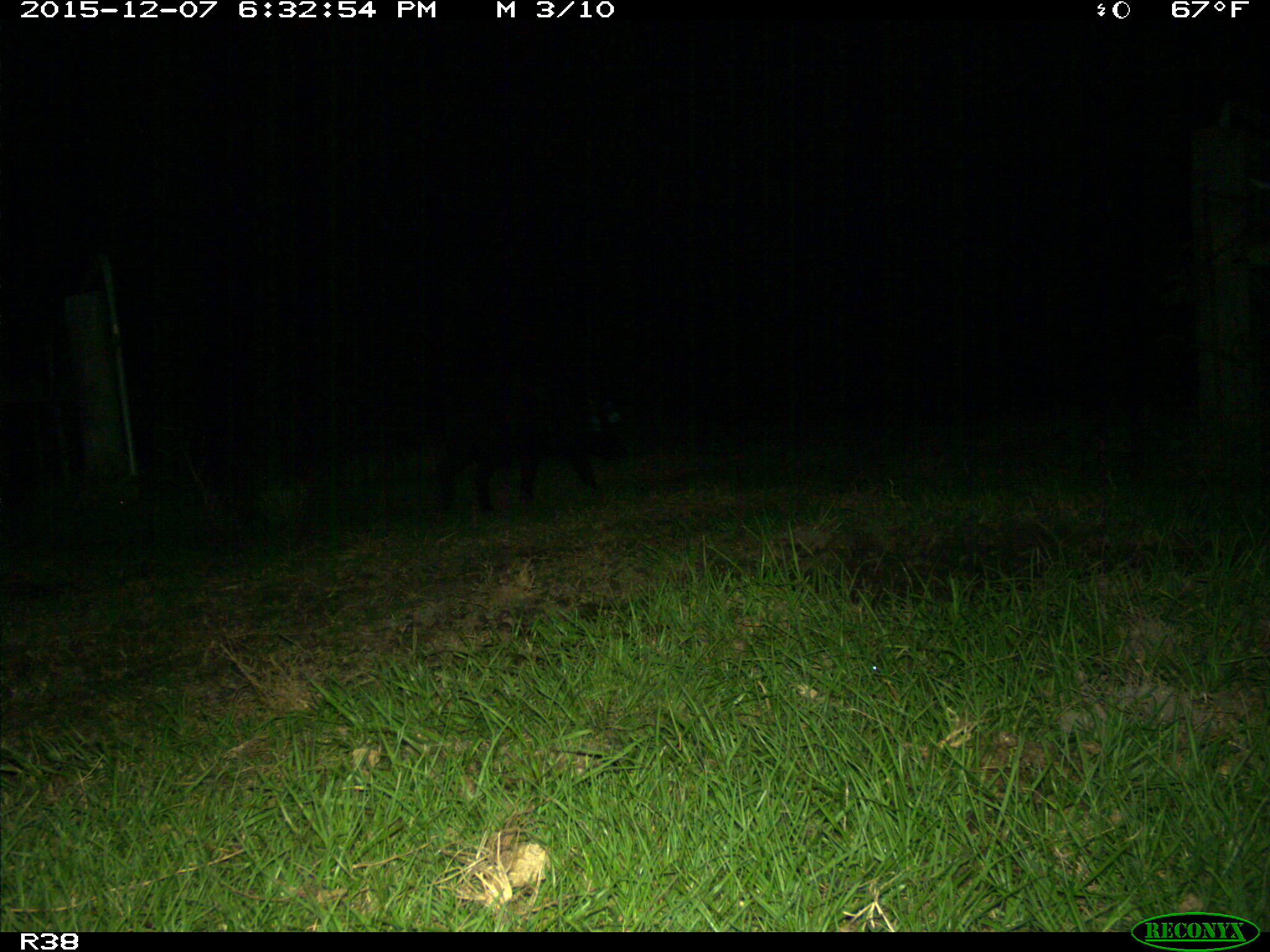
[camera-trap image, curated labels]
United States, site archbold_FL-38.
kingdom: Animalia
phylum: Chordata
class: Mammalia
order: Artiodactyla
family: Suidae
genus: Sus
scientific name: Sus scrofa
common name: wild boar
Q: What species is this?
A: Sus scrofa (wild boar).